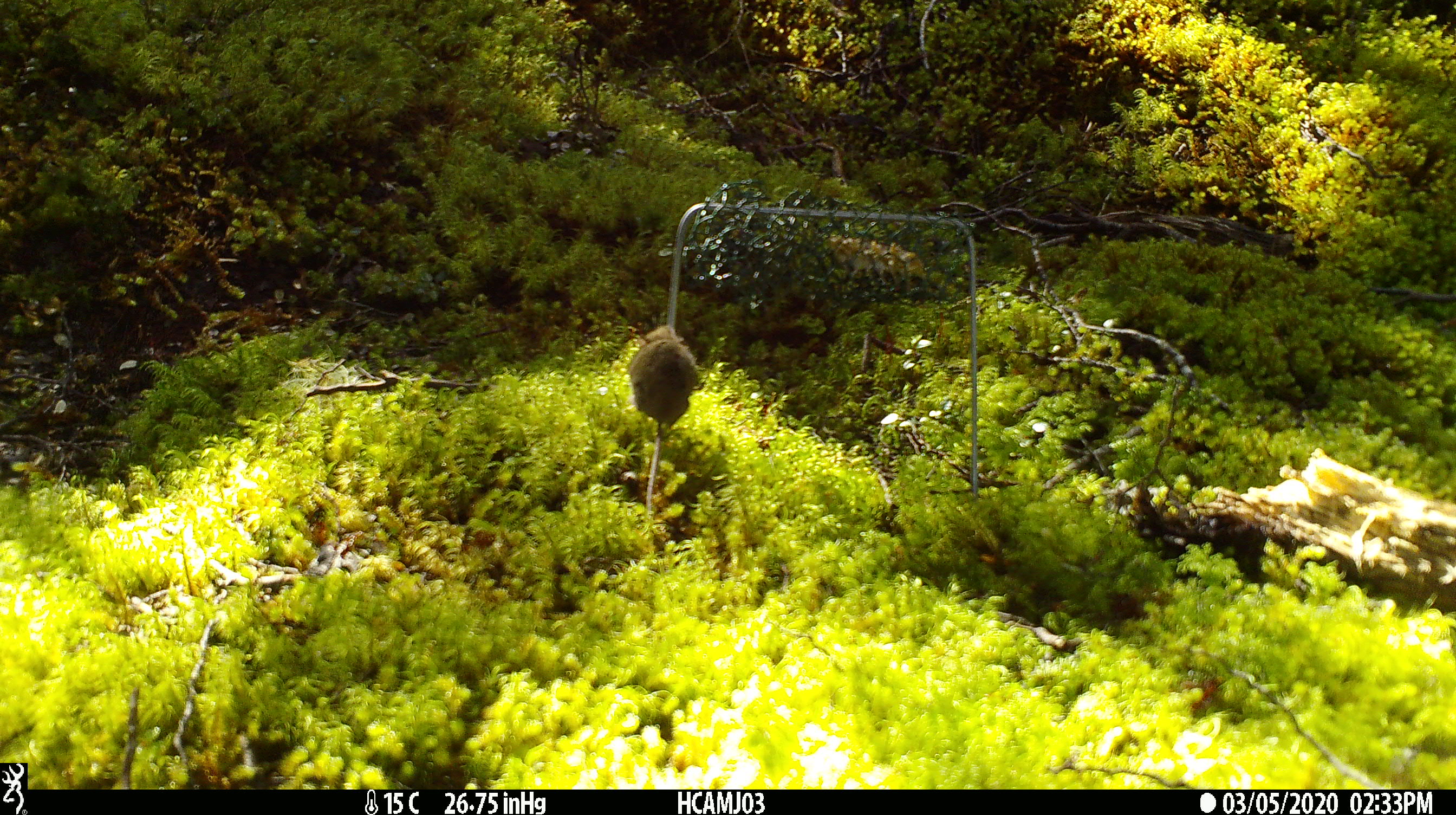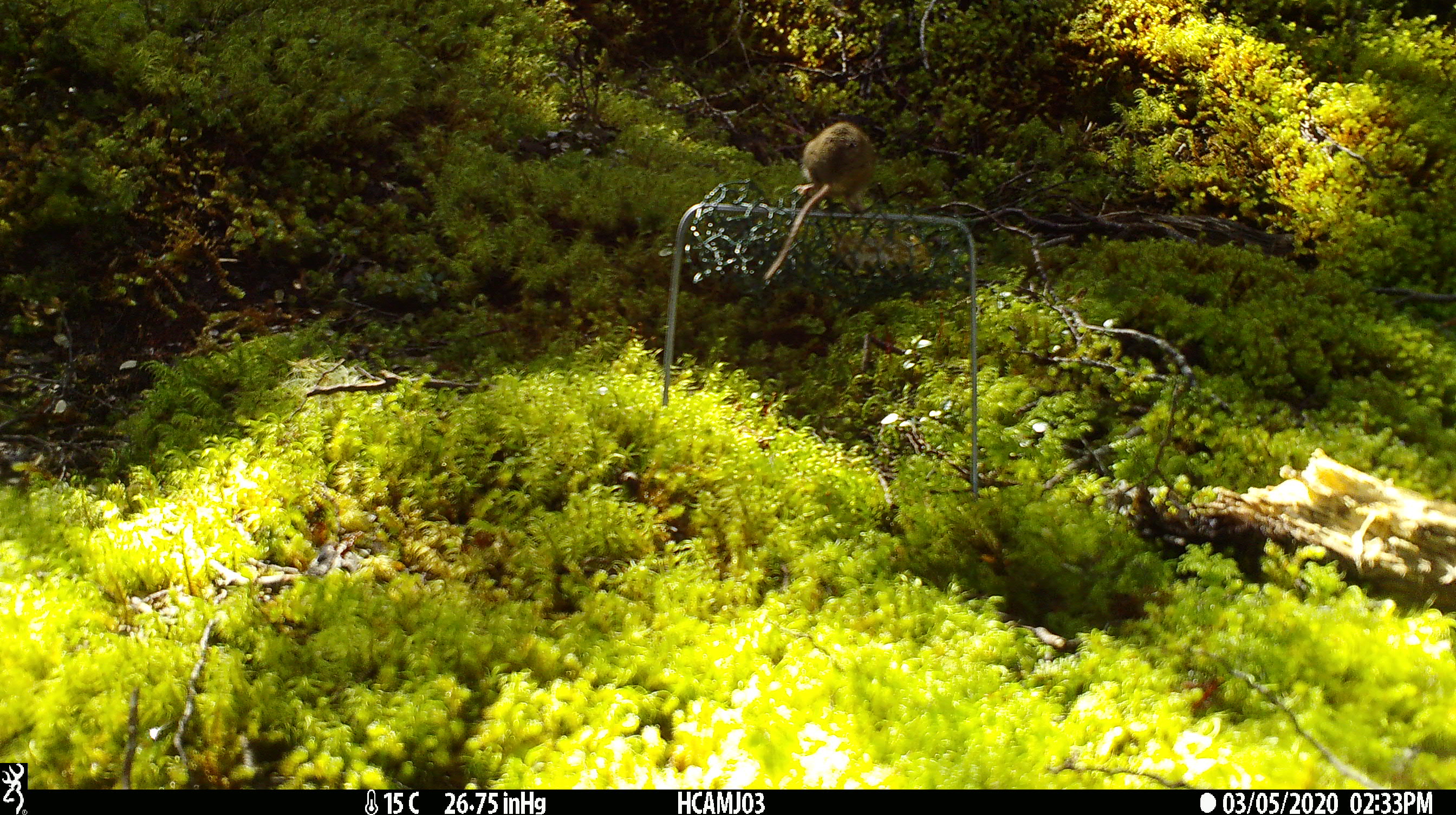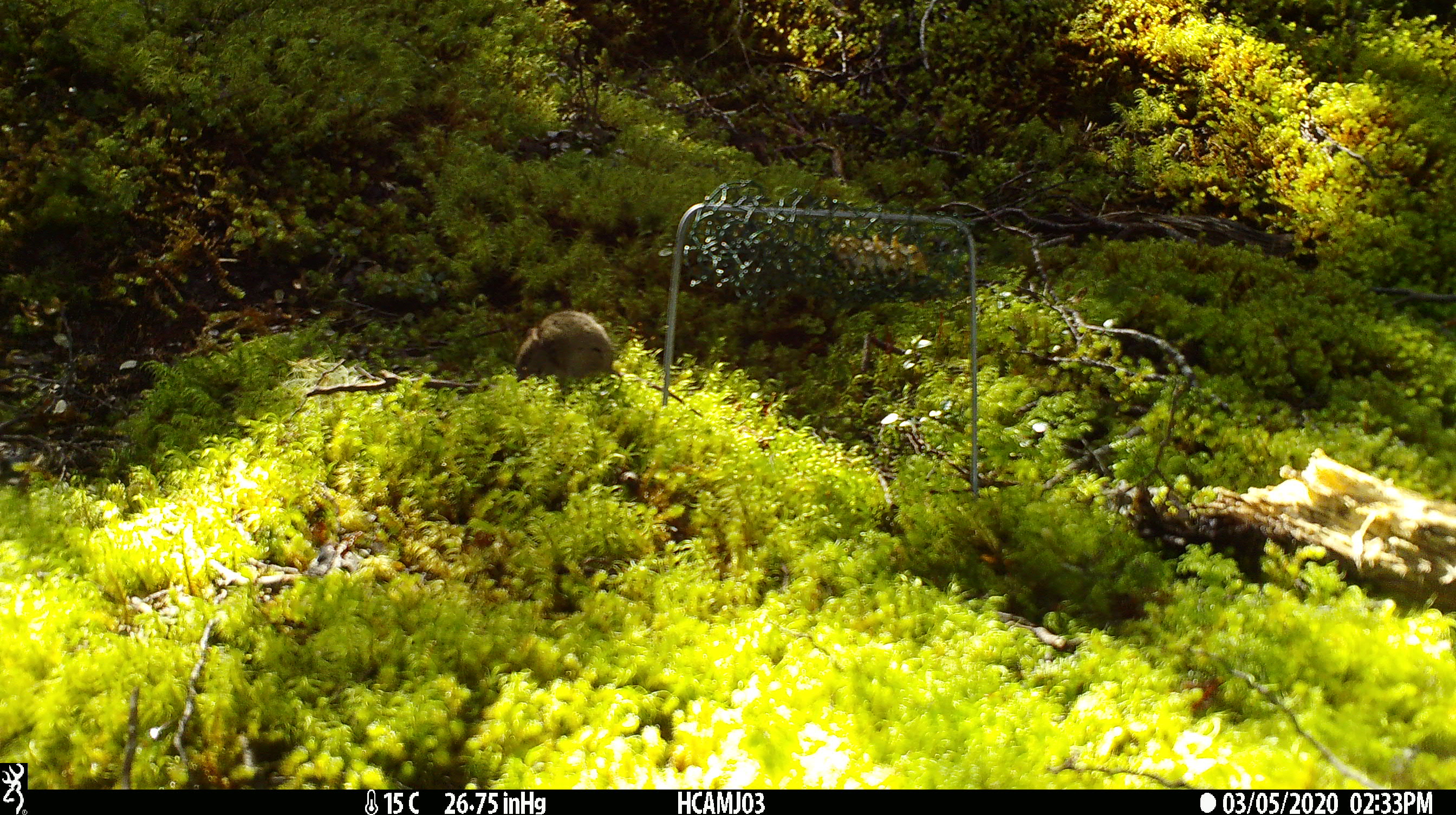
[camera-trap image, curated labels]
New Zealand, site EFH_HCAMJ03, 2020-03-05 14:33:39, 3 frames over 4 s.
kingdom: Animalia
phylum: Chordata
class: Mammalia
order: Rodentia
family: Muridae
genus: Mus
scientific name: Mus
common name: mouse